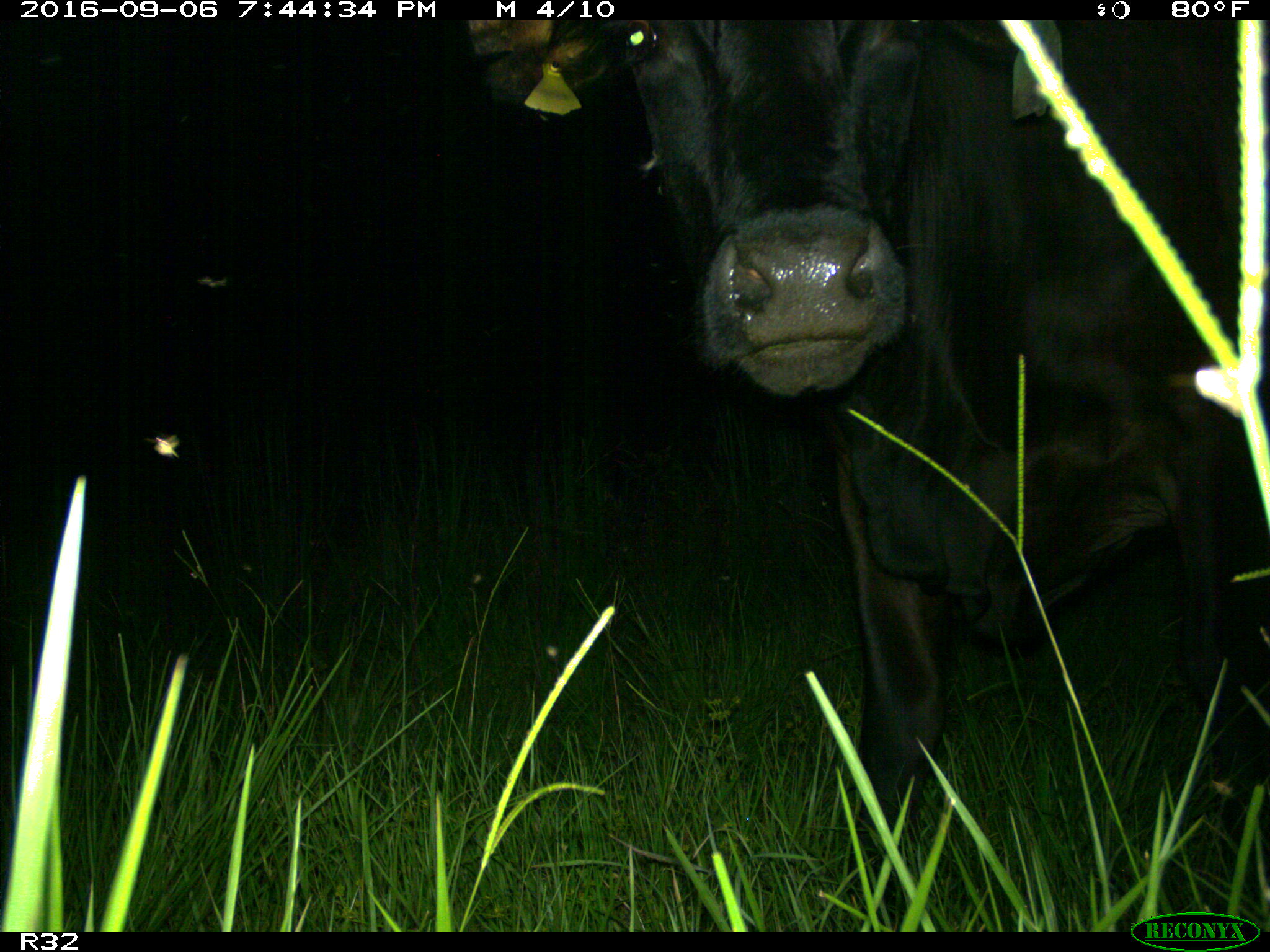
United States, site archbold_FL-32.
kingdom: Animalia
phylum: Chordata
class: Mammalia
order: Artiodactyla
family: Bovidae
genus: Bos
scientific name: Bos taurus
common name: domestic cow